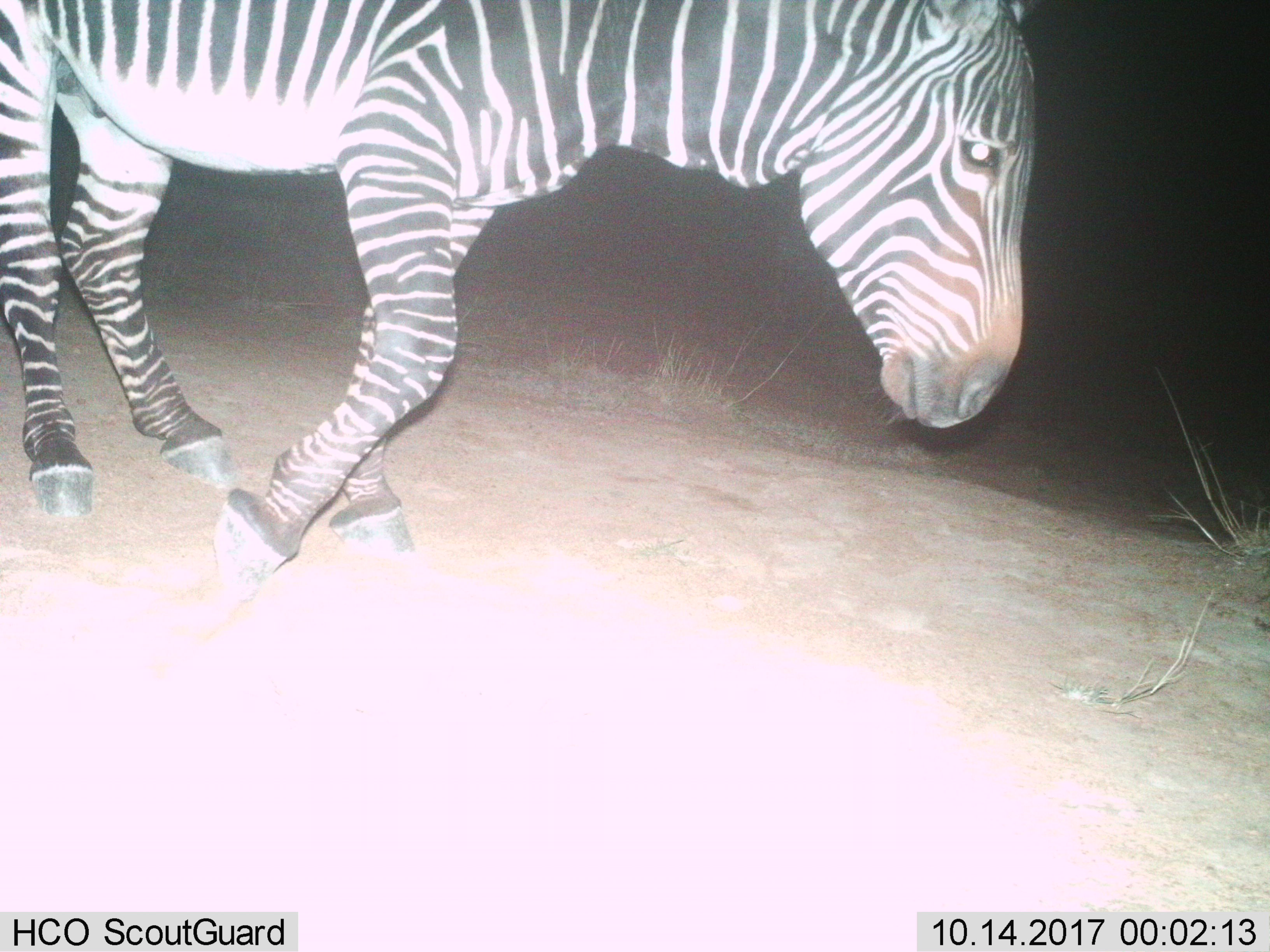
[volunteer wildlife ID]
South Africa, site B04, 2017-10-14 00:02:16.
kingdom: Animalia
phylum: Chordata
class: Mammalia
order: Perissodactyla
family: Equidae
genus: Equus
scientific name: Equus zebra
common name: mountain zebra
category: zebramountain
Zebramountain (mountain zebra) (Equus zebra), count 1. Behavior (volunteer vote fractions): standing 22%, resting 0%, moving 78%, interacting 0%. Young present (vote fraction): 0%. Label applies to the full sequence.